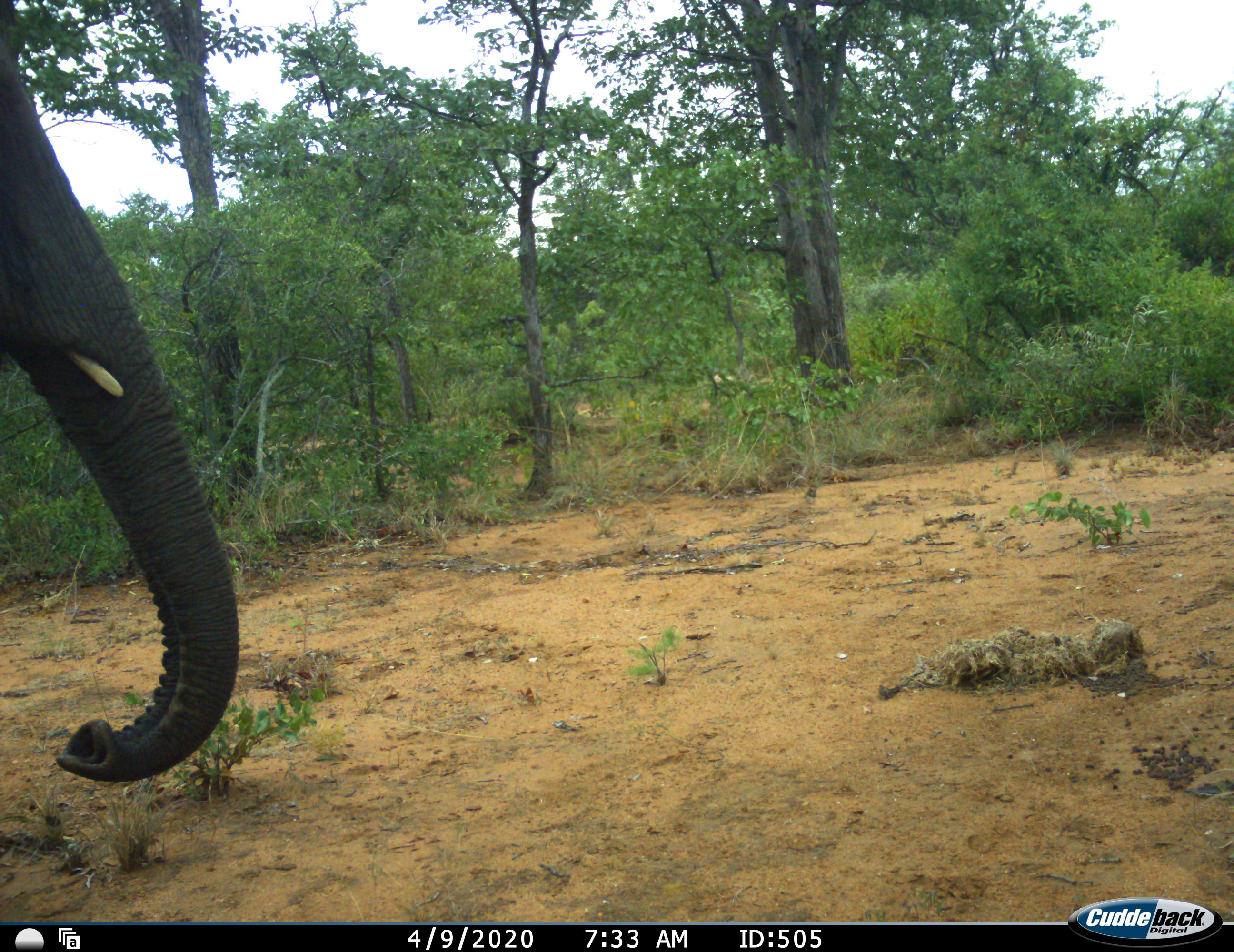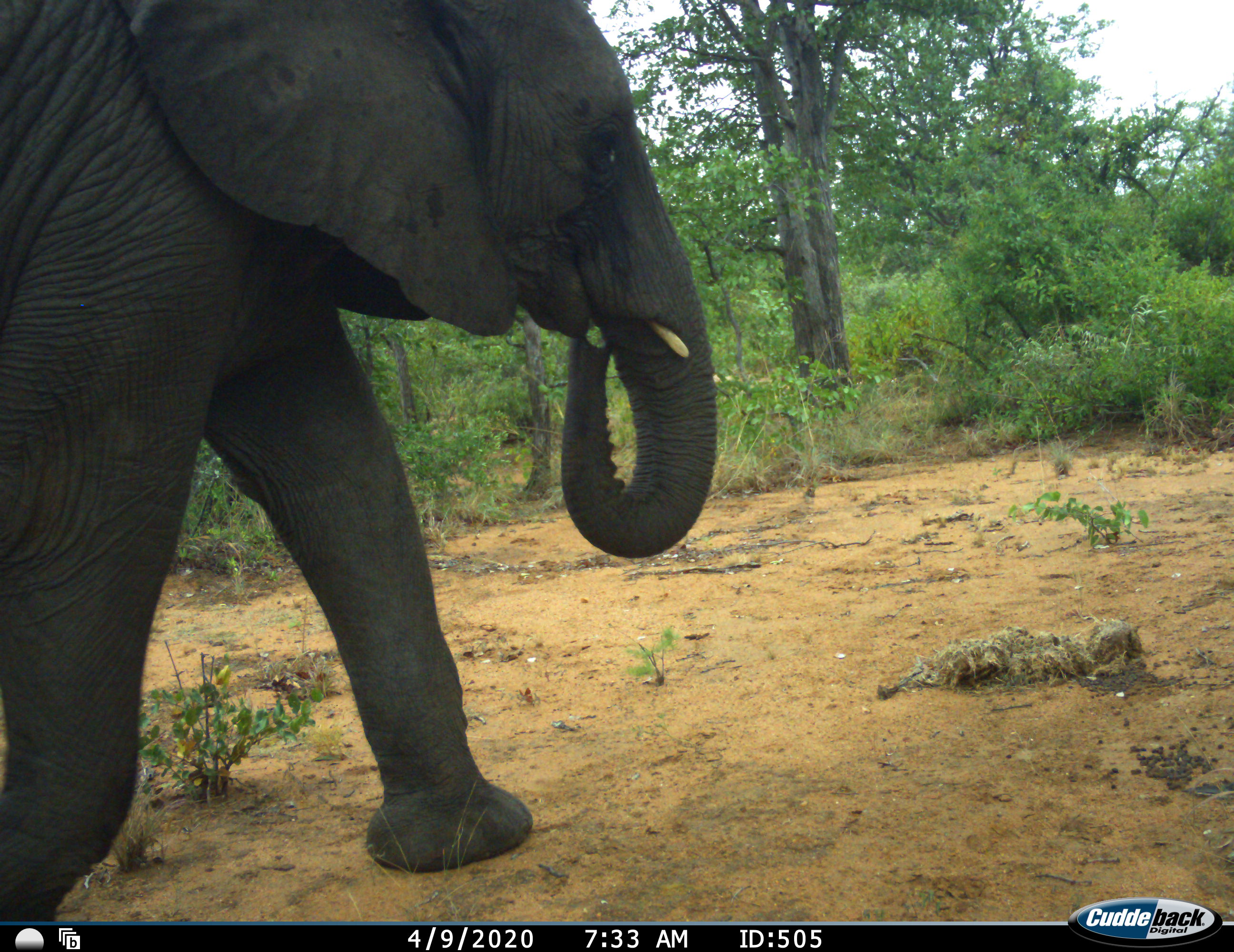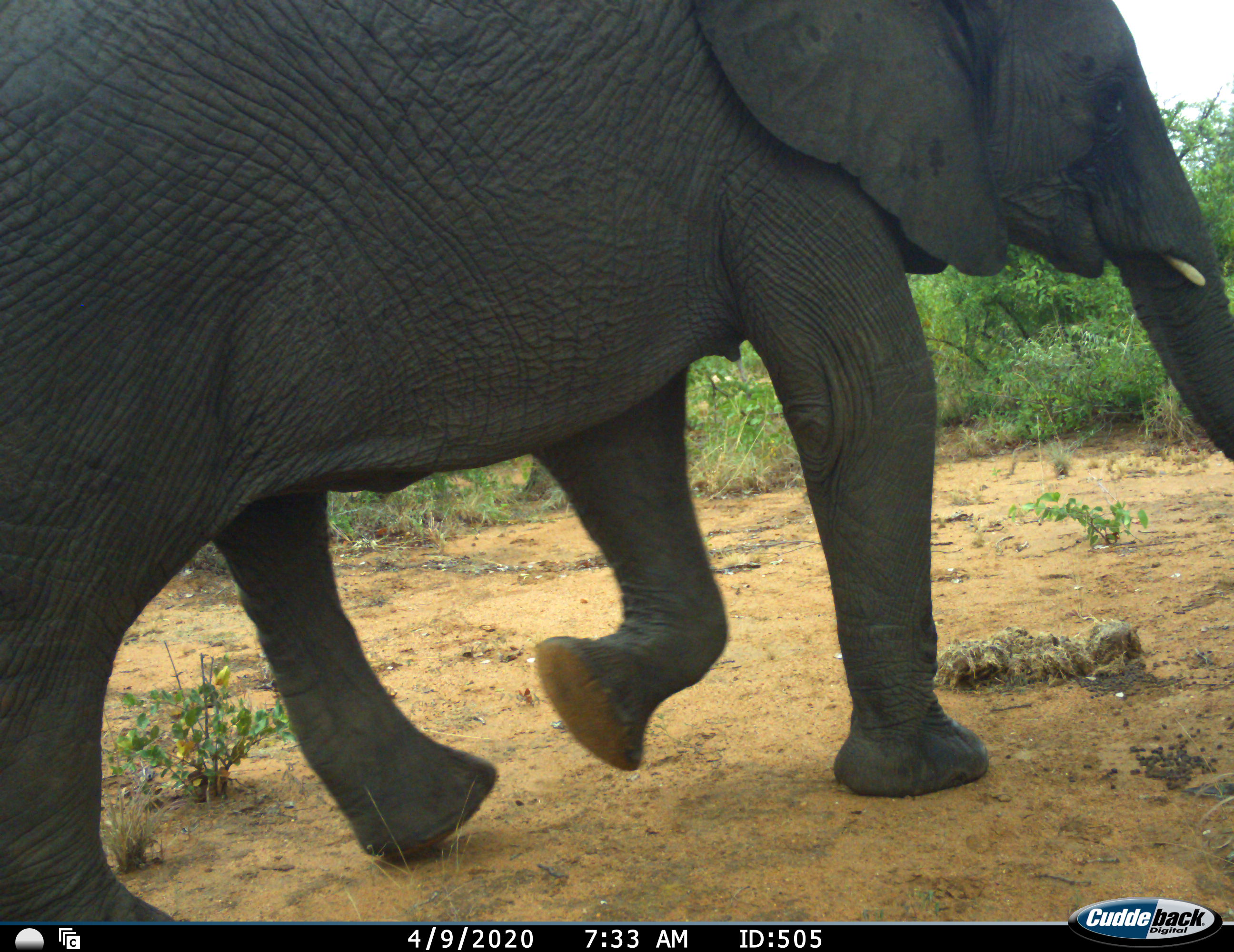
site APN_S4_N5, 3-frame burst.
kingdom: Animalia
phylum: Chordata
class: Mammalia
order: Proboscidea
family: Elephantidae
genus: Loxodonta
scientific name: Loxodonta africana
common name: african bush elephant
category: elephant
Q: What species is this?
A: Elephant (african bush elephant) (Loxodonta africana).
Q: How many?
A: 1.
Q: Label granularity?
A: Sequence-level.